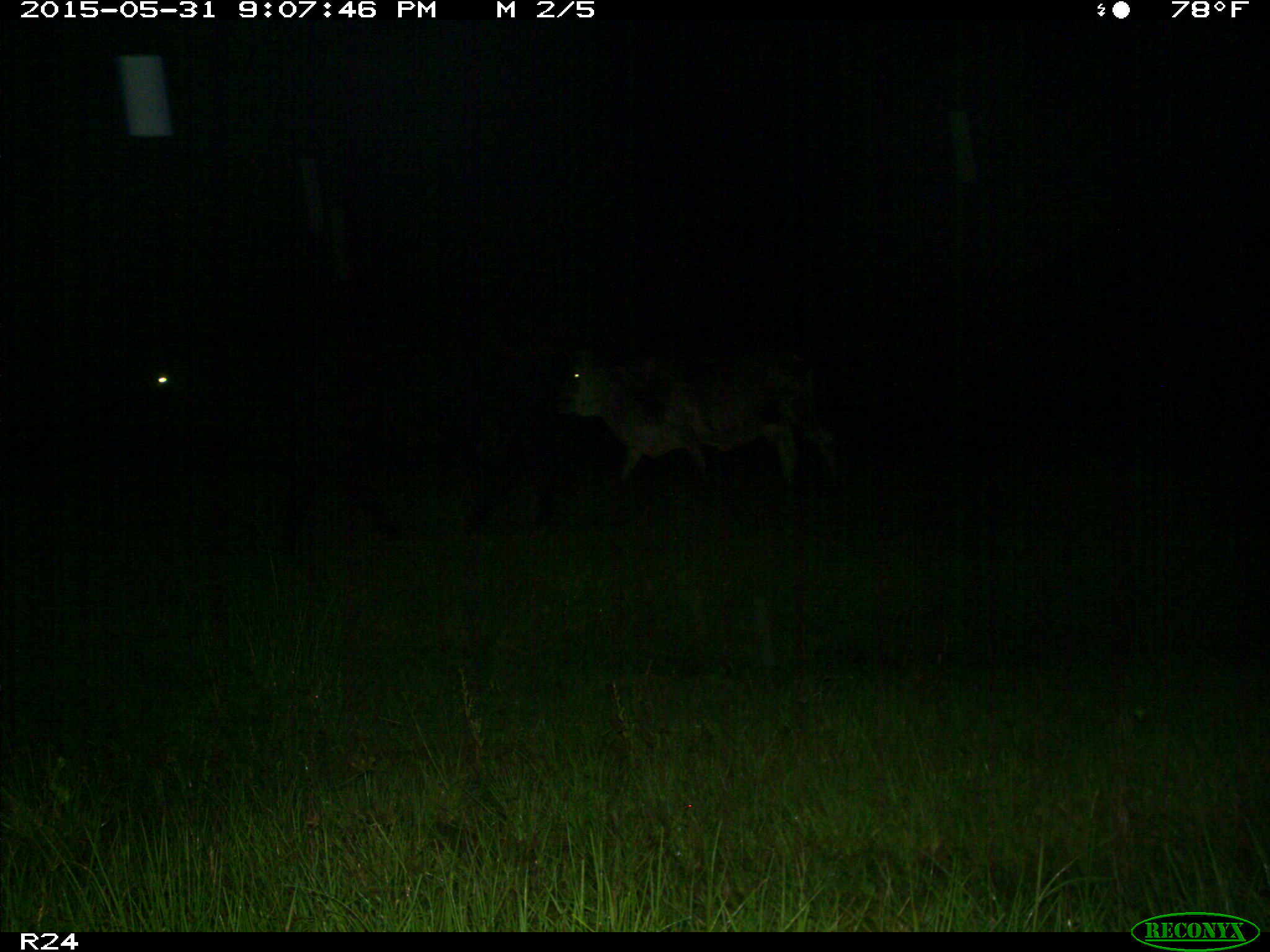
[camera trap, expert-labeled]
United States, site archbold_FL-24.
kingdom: Animalia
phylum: Chordata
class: Mammalia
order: Artiodactyla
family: Bovidae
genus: Bos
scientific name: Bos taurus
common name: domestic cow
Bos taurus (domestic cow).